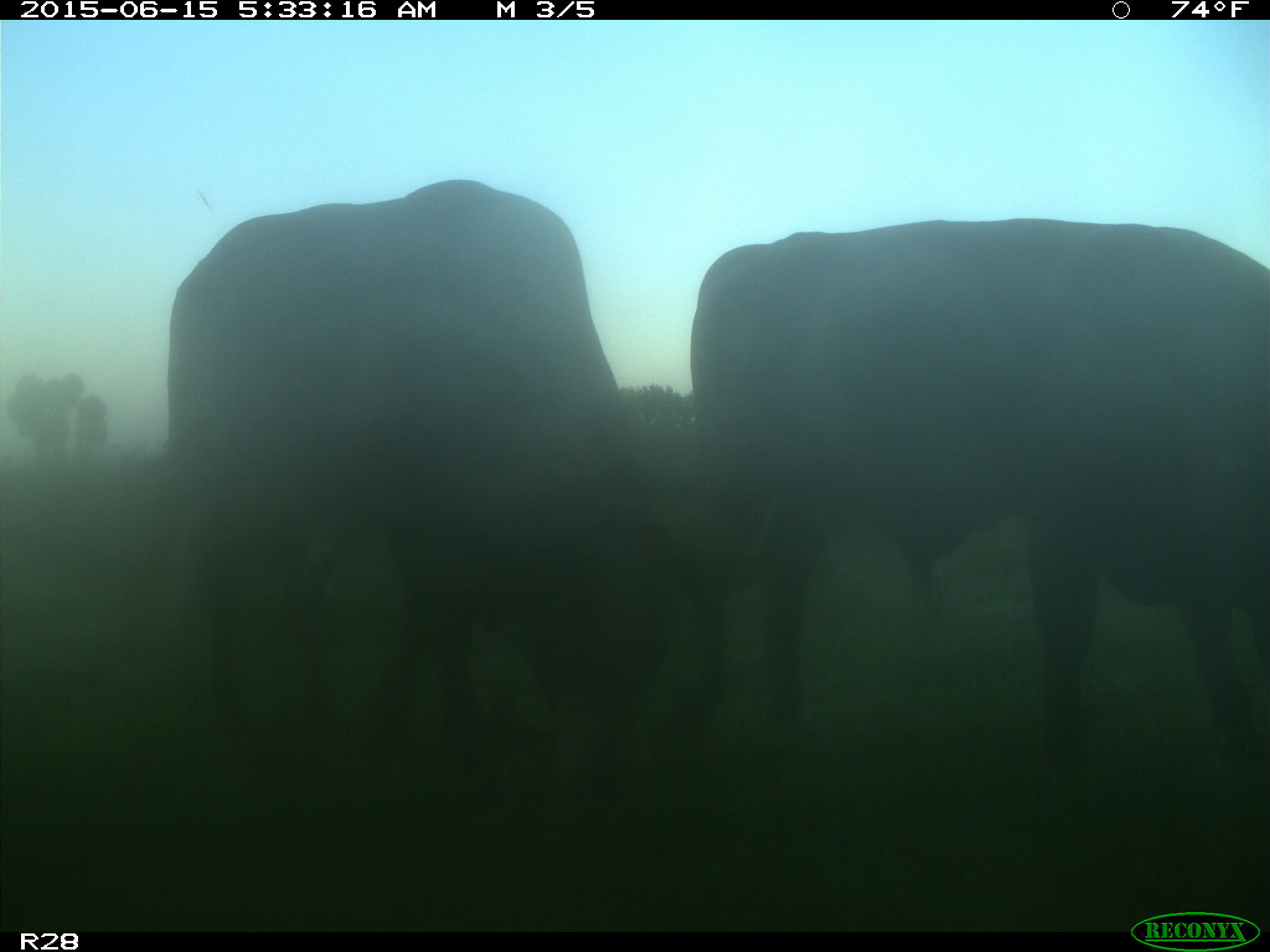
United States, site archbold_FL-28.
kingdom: Animalia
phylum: Chordata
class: Mammalia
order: Artiodactyla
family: Bovidae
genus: Bos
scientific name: Bos taurus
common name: domestic cow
Bos taurus (domestic cow).